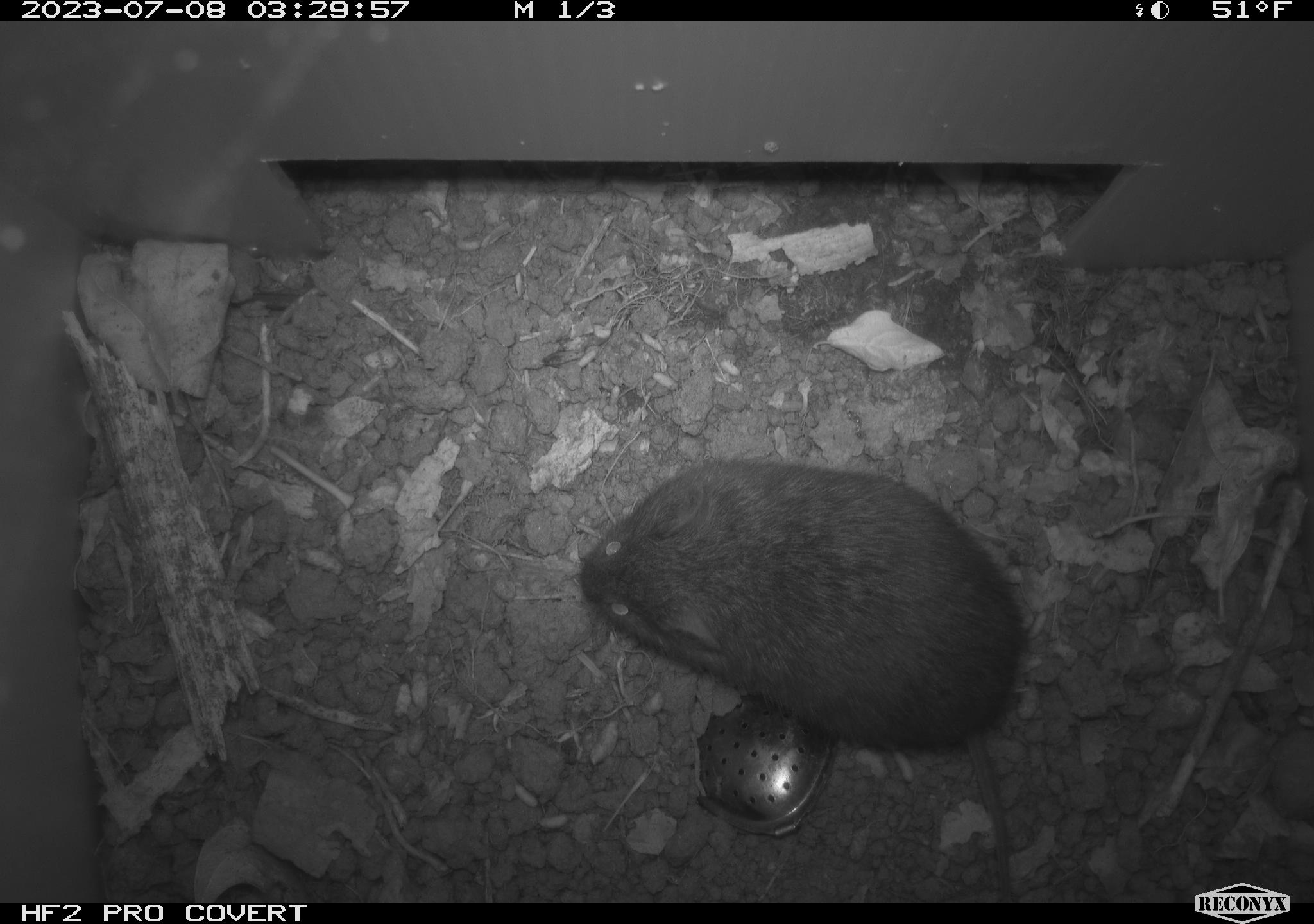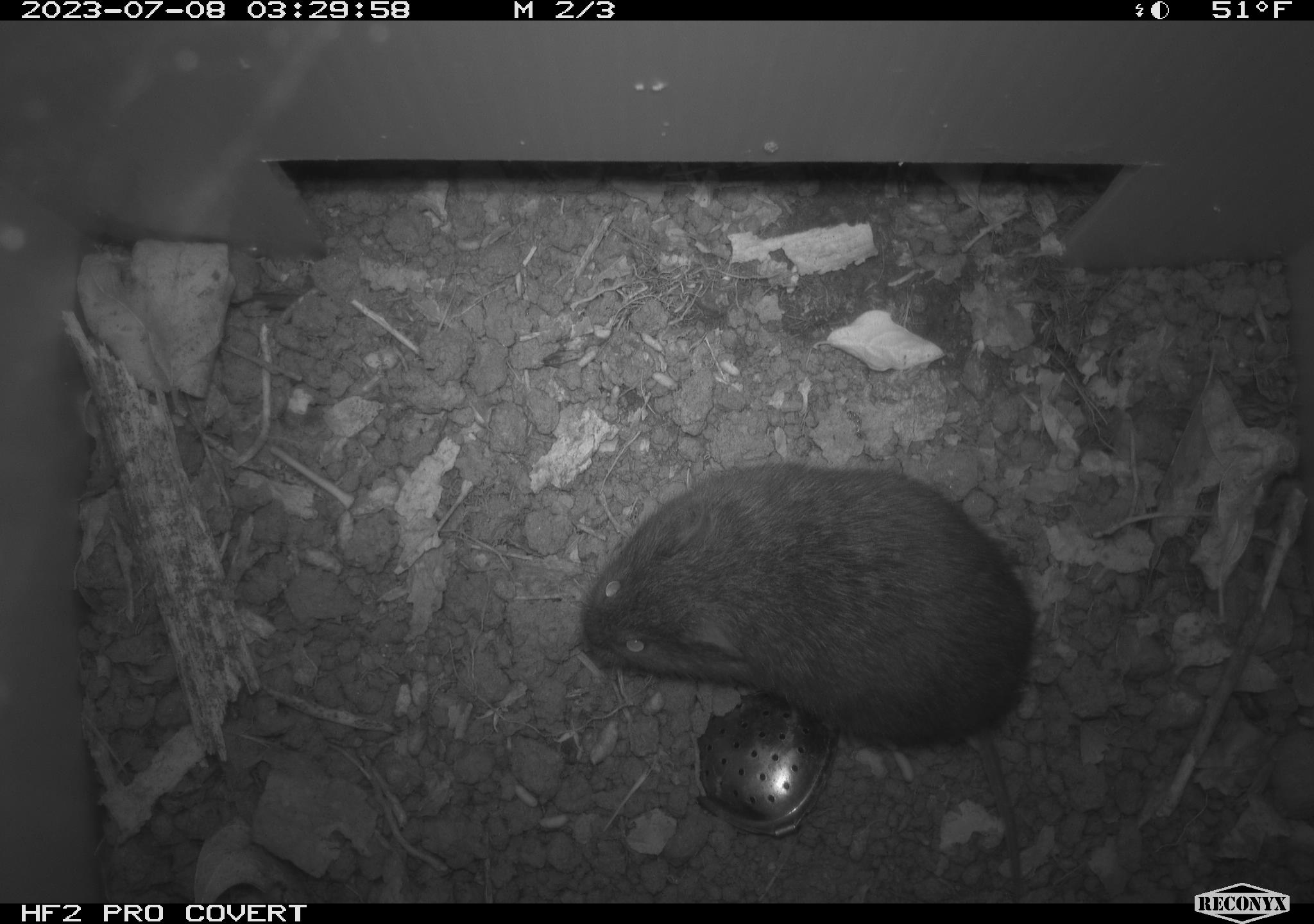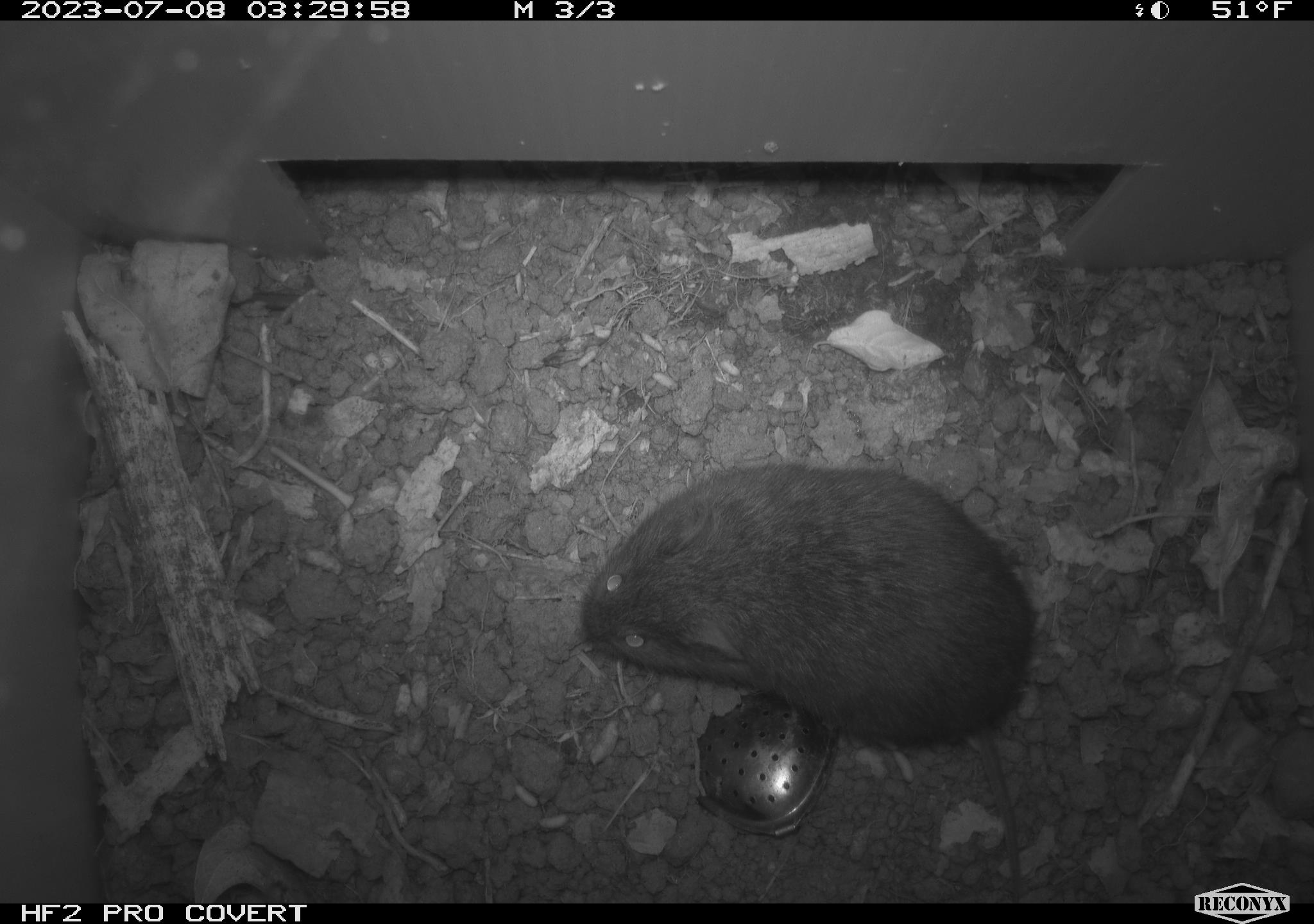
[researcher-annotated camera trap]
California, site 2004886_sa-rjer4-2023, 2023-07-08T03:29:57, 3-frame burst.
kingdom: Animalia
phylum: Chordata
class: Mammalia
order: Rodentia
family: Cricetidae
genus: Microtus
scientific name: Microtus californicus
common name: california vole